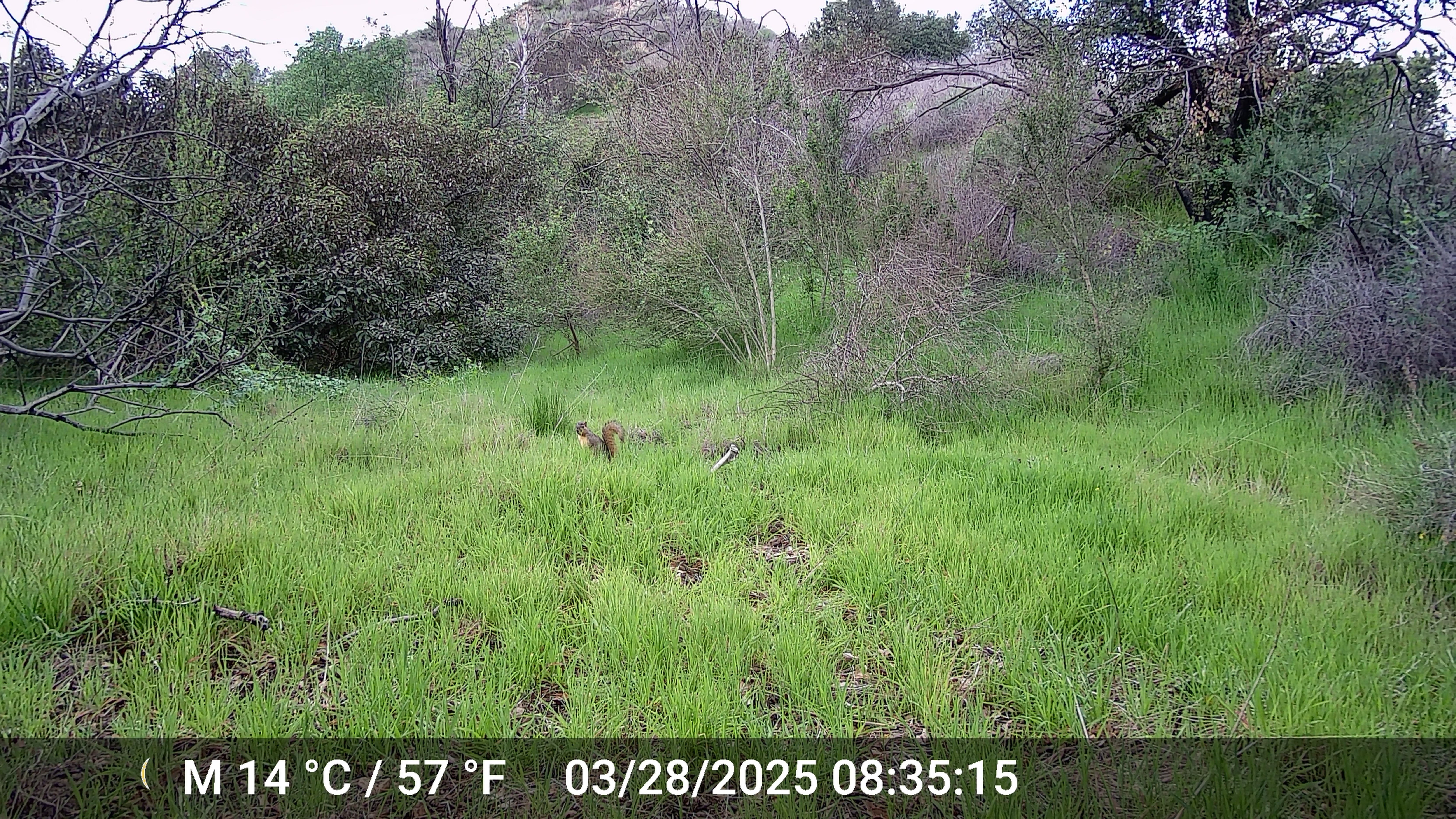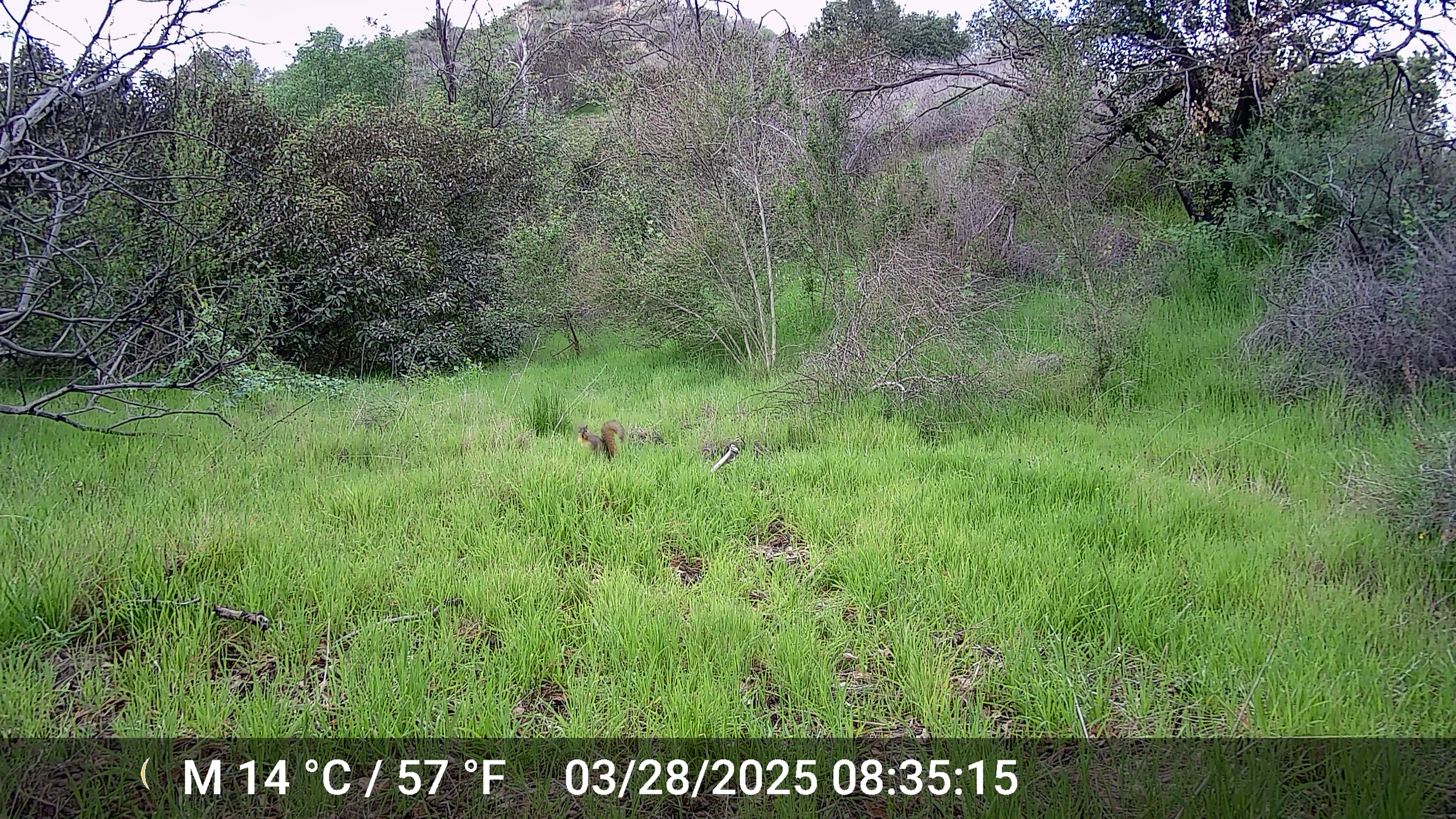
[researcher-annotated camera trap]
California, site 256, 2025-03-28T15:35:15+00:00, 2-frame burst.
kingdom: Animalia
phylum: Chordata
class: Mammalia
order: Rodentia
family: Sciuridae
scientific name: Sciuridae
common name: squirrel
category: unknown squirrel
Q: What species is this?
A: Unknown squirrel (squirrel) (Sciuridae).